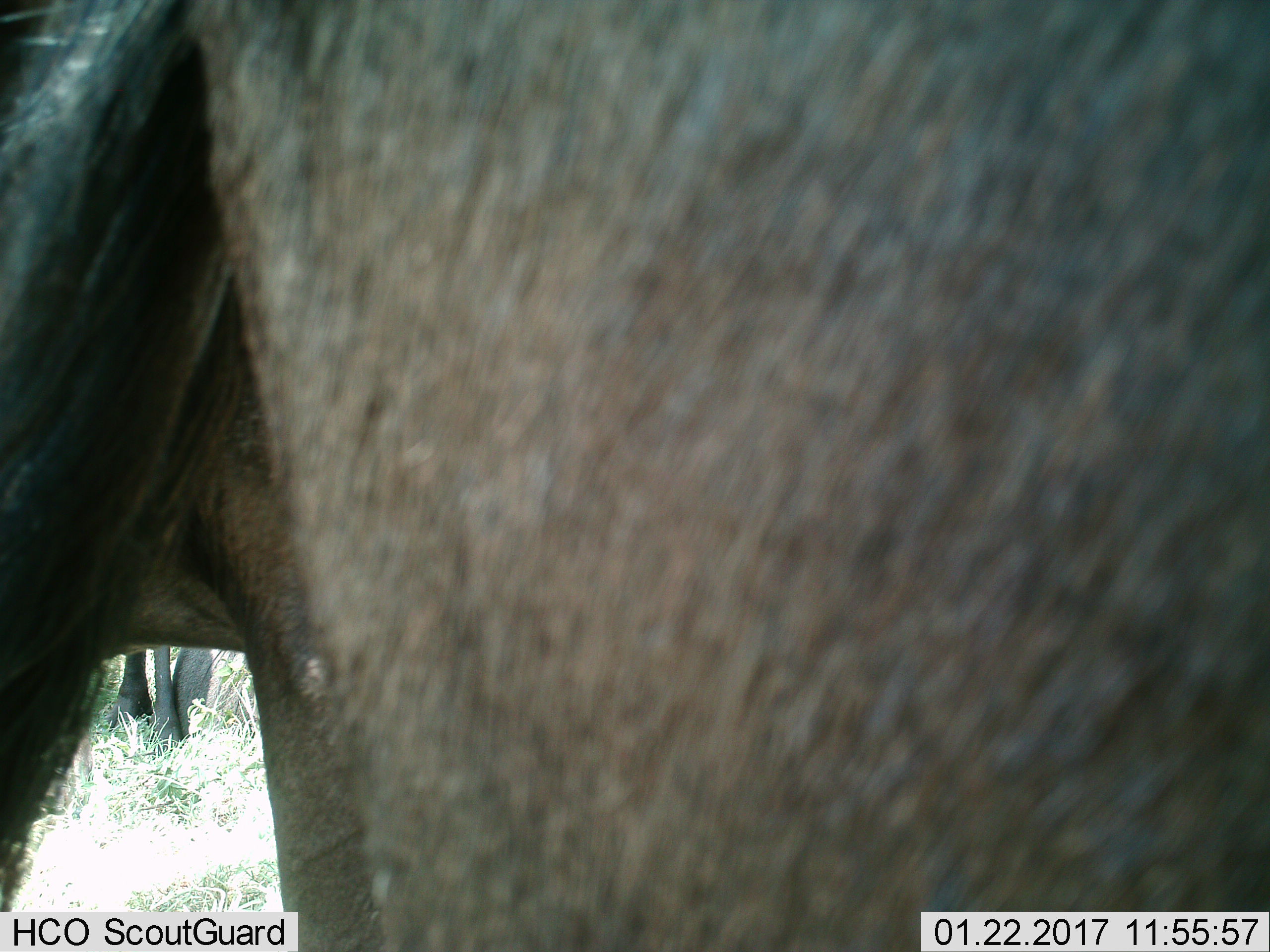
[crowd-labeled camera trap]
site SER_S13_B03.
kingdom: Animalia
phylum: Chordata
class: Mammalia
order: Artiodactyla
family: Bovidae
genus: Connochaetes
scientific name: Connochaetes taurinus taurinus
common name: blue wildebeest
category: wildebeestblue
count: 2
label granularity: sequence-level